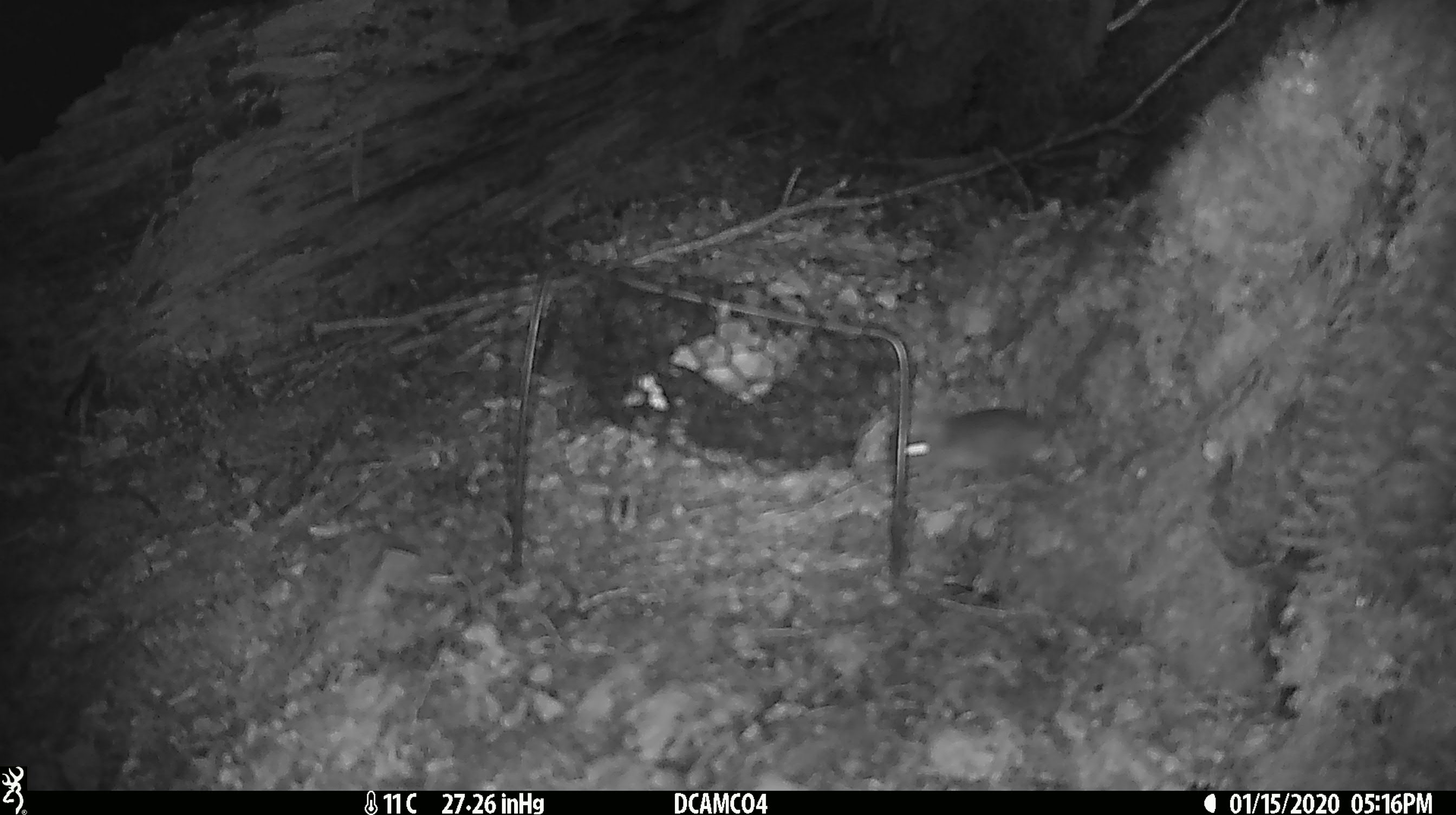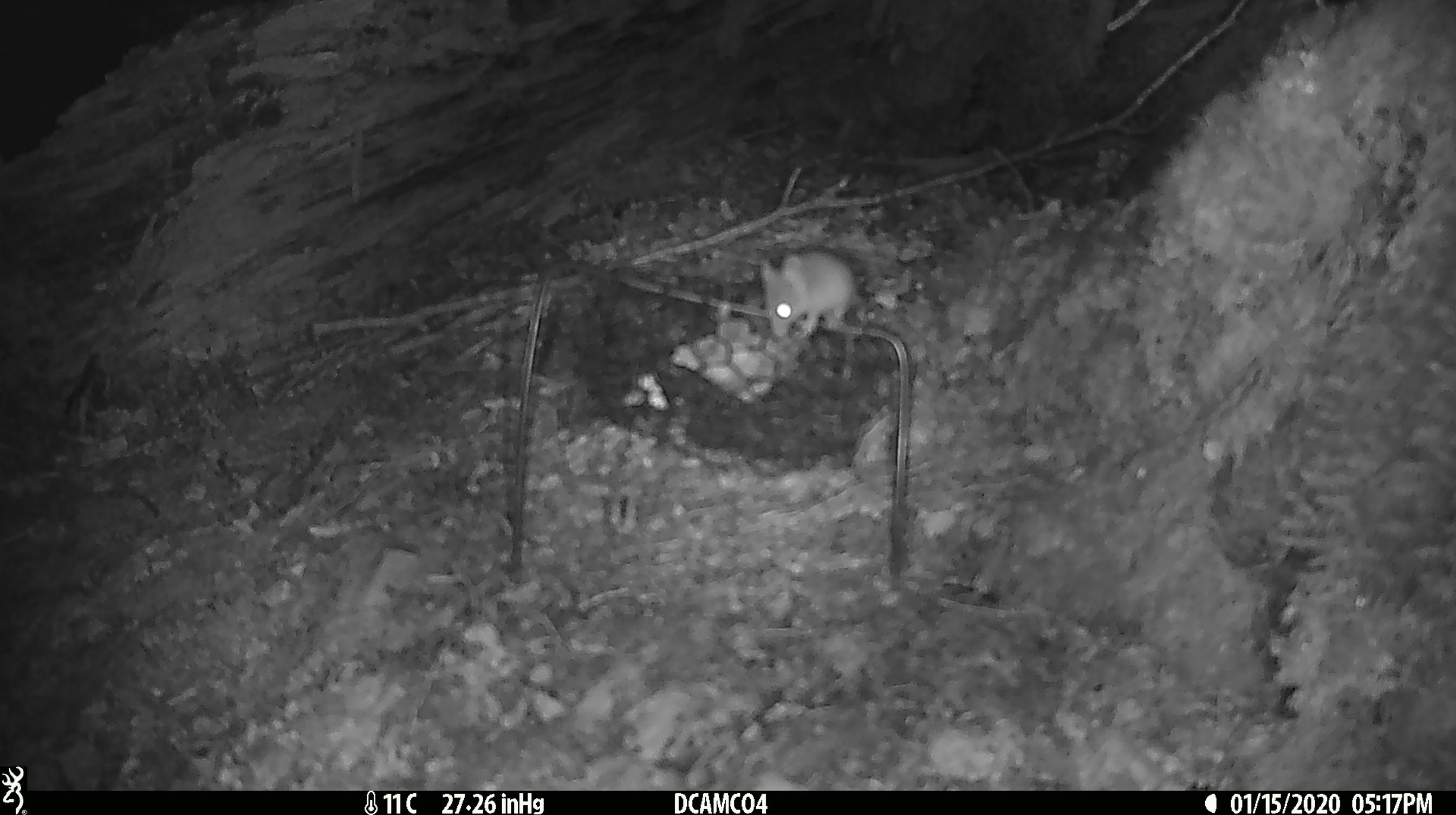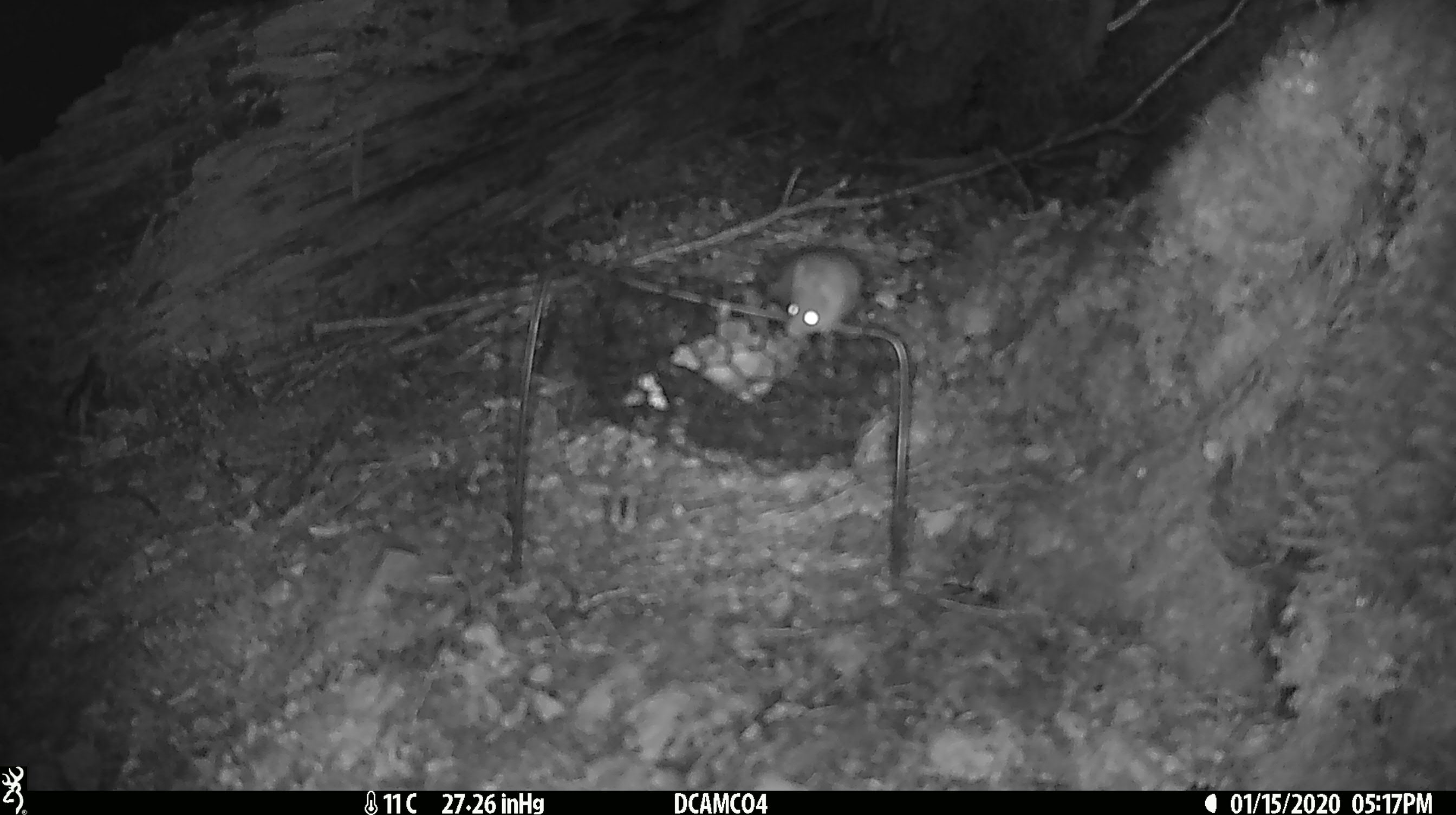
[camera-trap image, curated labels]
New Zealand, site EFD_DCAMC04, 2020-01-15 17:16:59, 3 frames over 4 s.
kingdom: Animalia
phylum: Chordata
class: Mammalia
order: Rodentia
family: Muridae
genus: Mus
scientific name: Mus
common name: mouse